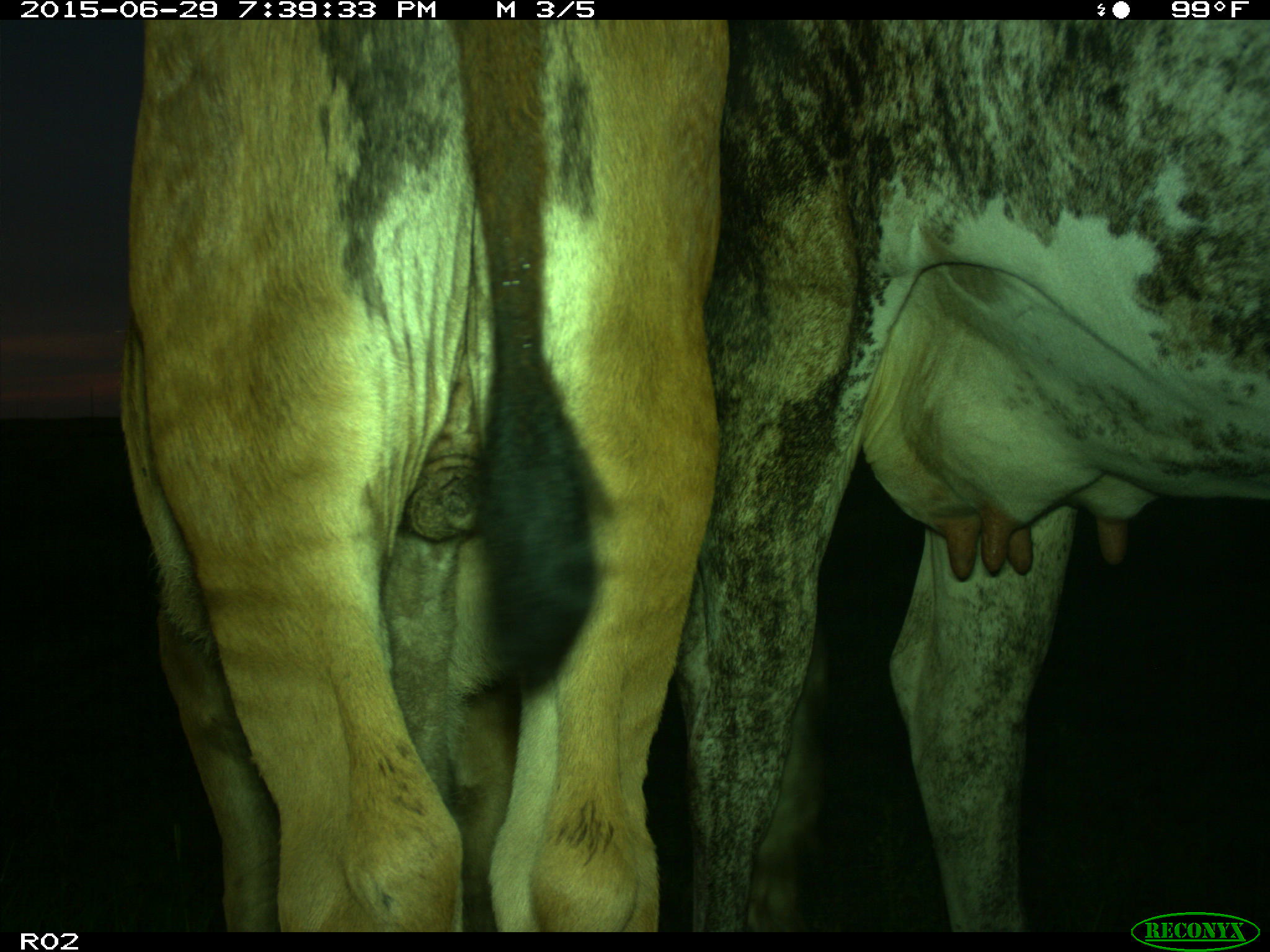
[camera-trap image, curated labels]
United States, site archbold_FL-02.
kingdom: Animalia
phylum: Chordata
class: Mammalia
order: Artiodactyla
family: Bovidae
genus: Bos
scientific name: Bos taurus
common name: domestic cow